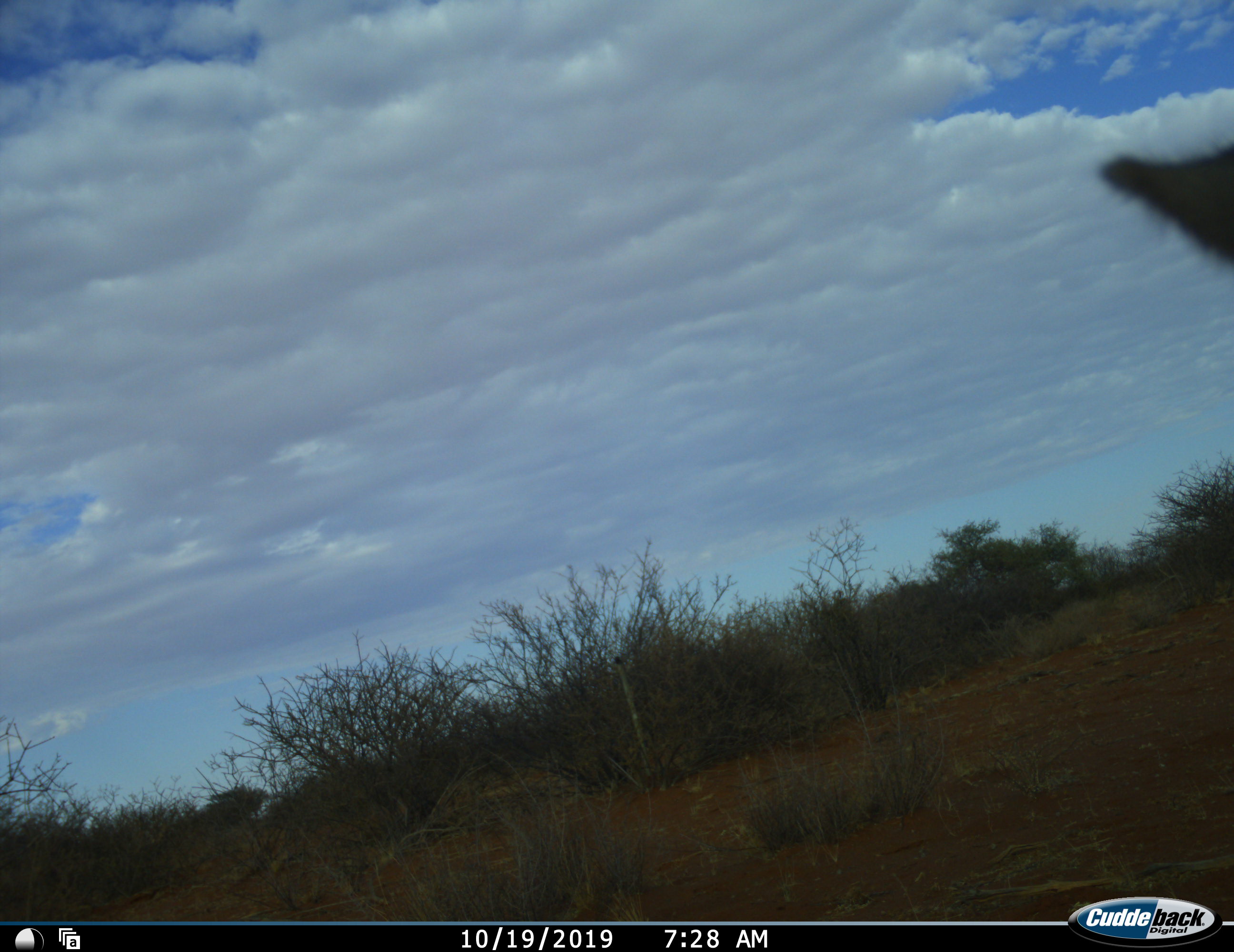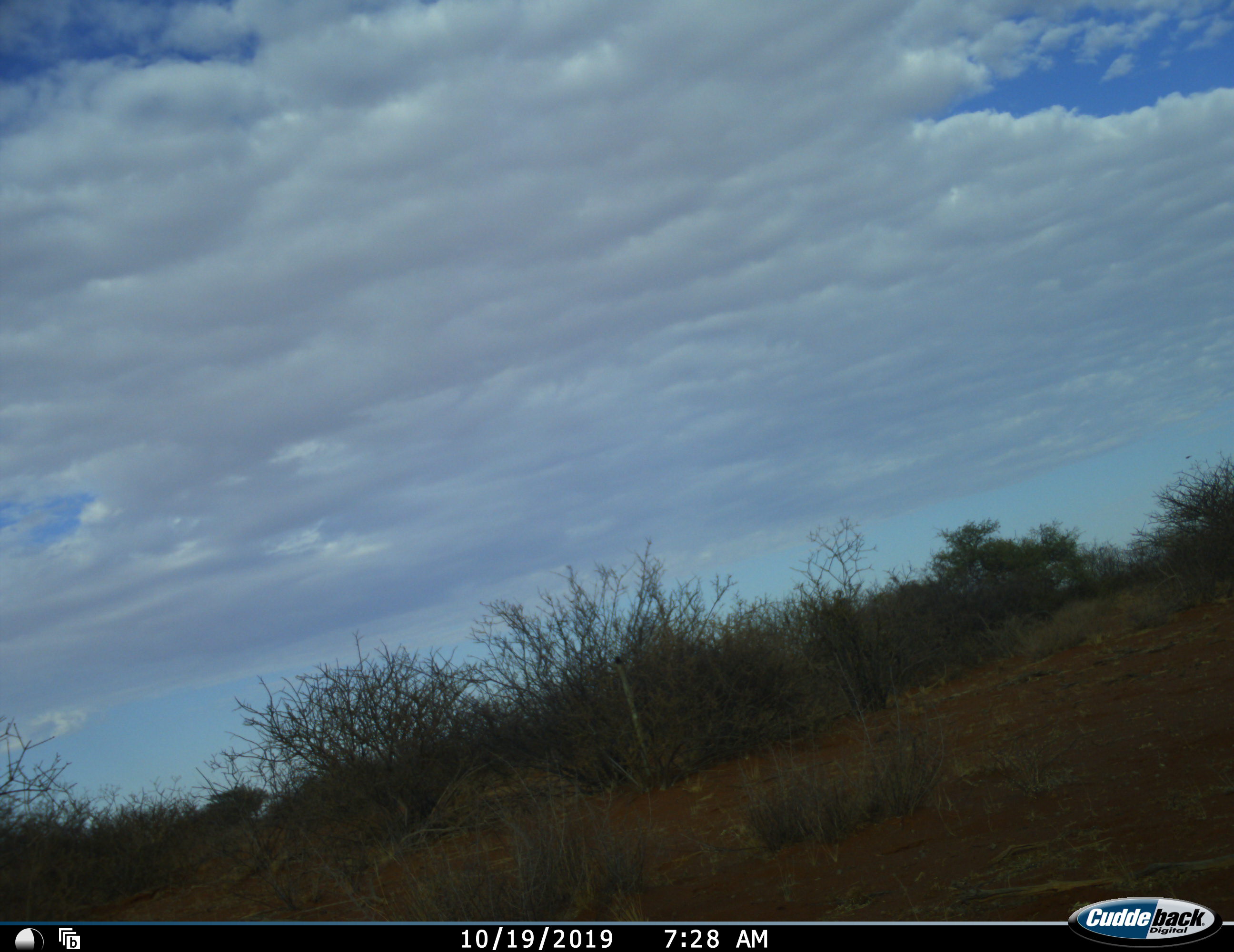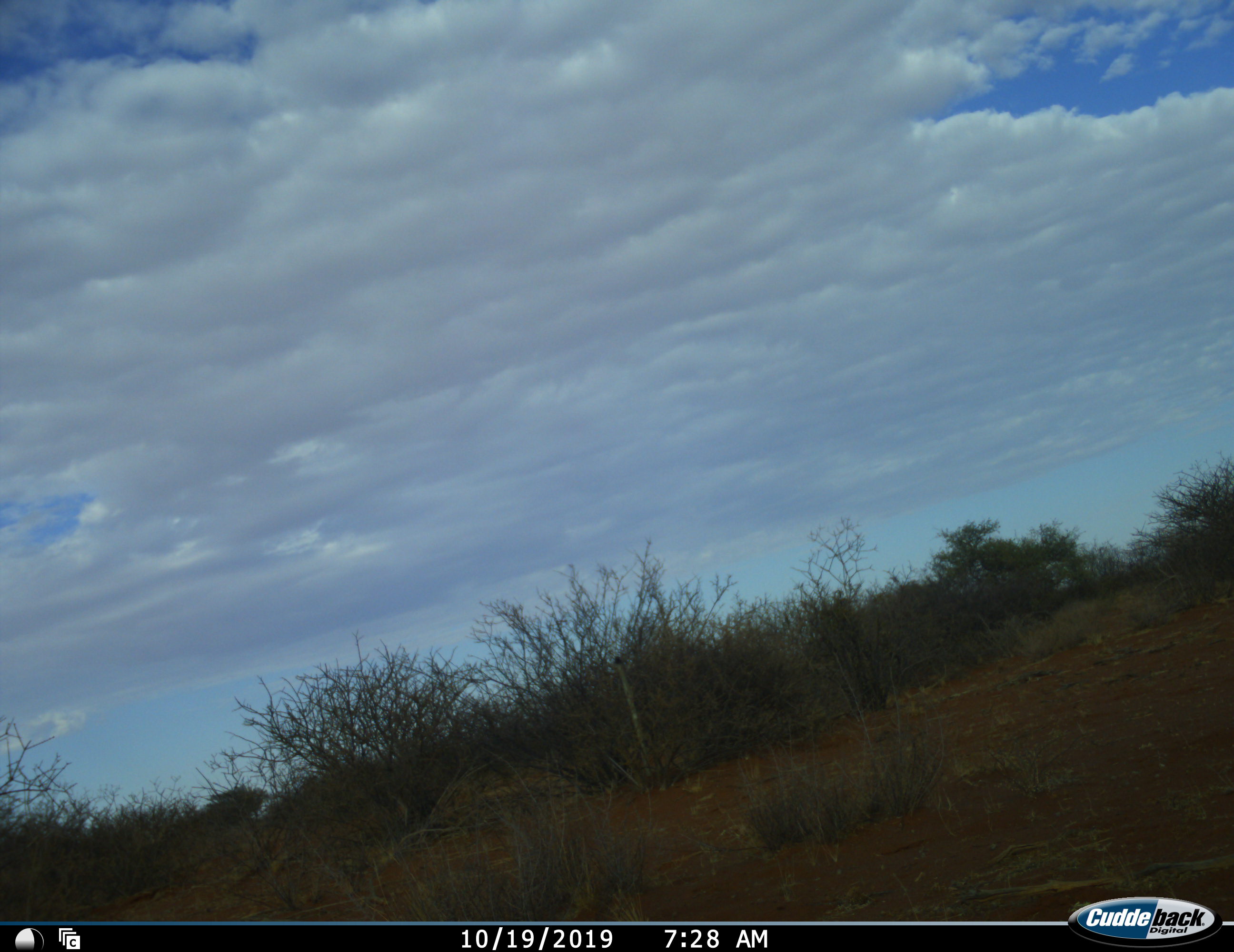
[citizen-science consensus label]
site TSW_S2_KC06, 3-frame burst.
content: unidentified animal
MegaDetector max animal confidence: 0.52